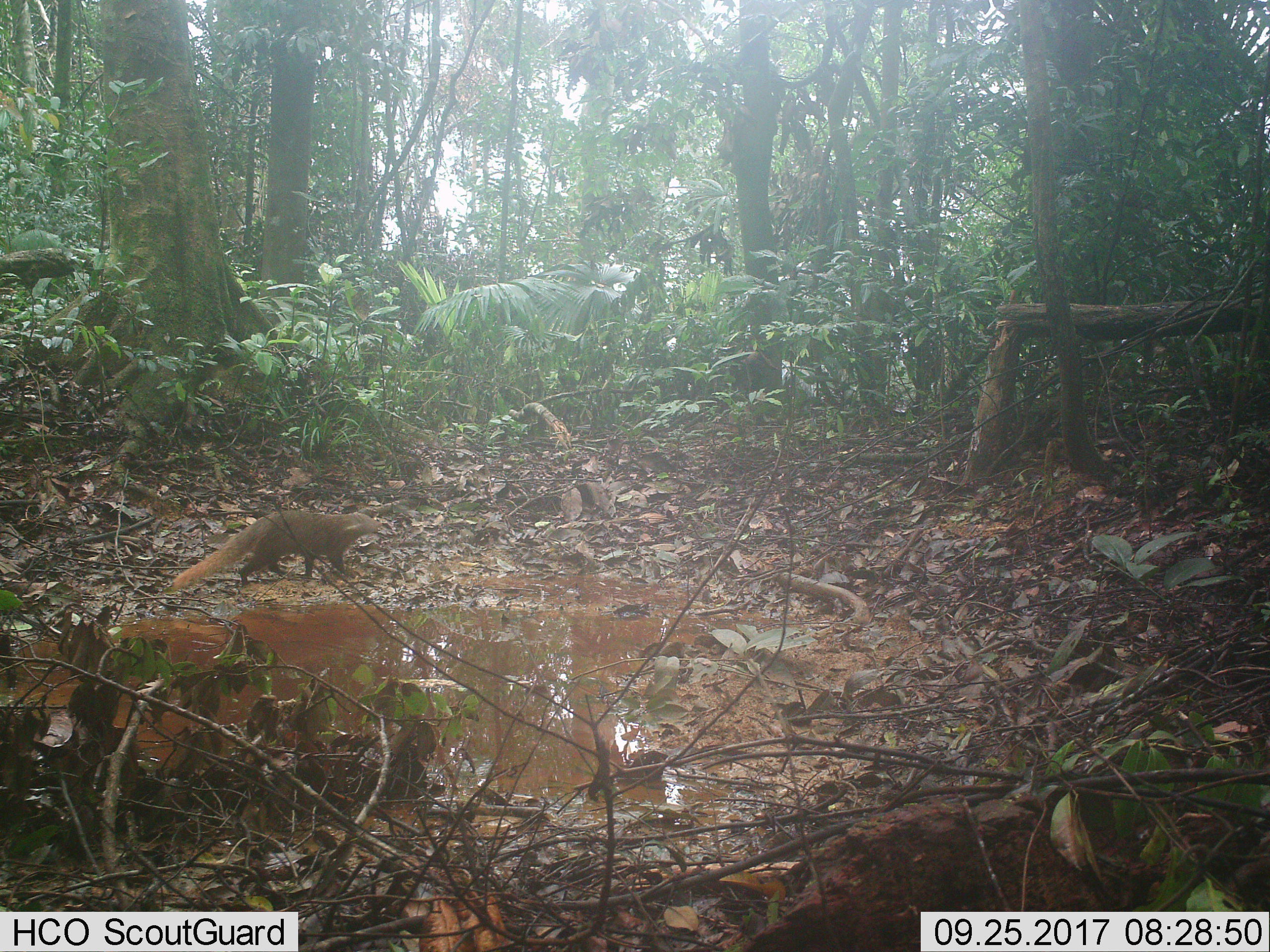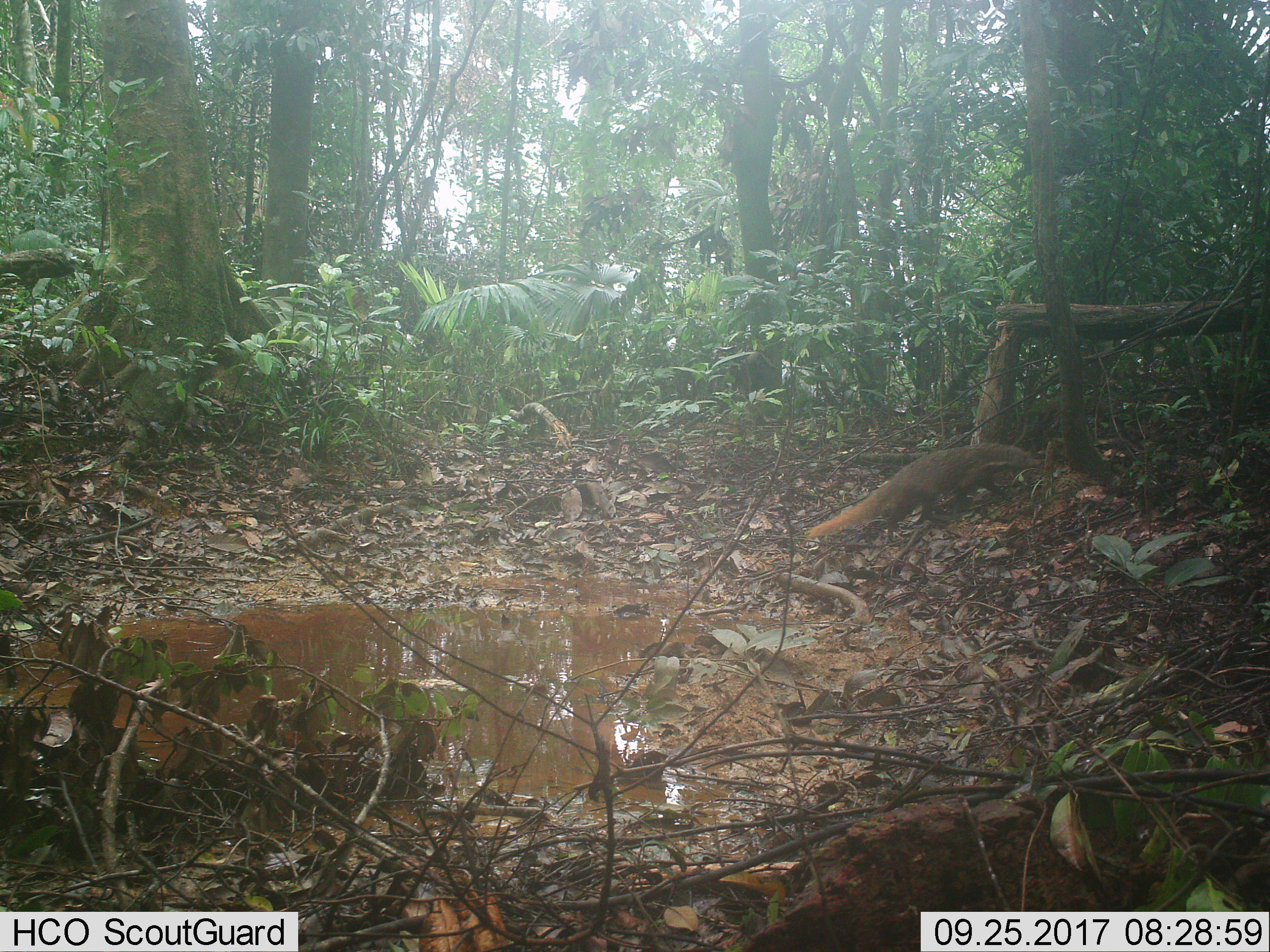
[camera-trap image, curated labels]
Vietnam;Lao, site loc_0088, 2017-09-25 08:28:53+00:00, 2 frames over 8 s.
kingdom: Animalia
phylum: Chordata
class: Mammalia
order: Carnivora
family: Herpestidae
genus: Urva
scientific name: Urva urva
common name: crab-eating mongoose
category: crab eating mongoose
Crab eating mongoose (crab-eating mongoose) (Urva urva). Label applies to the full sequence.